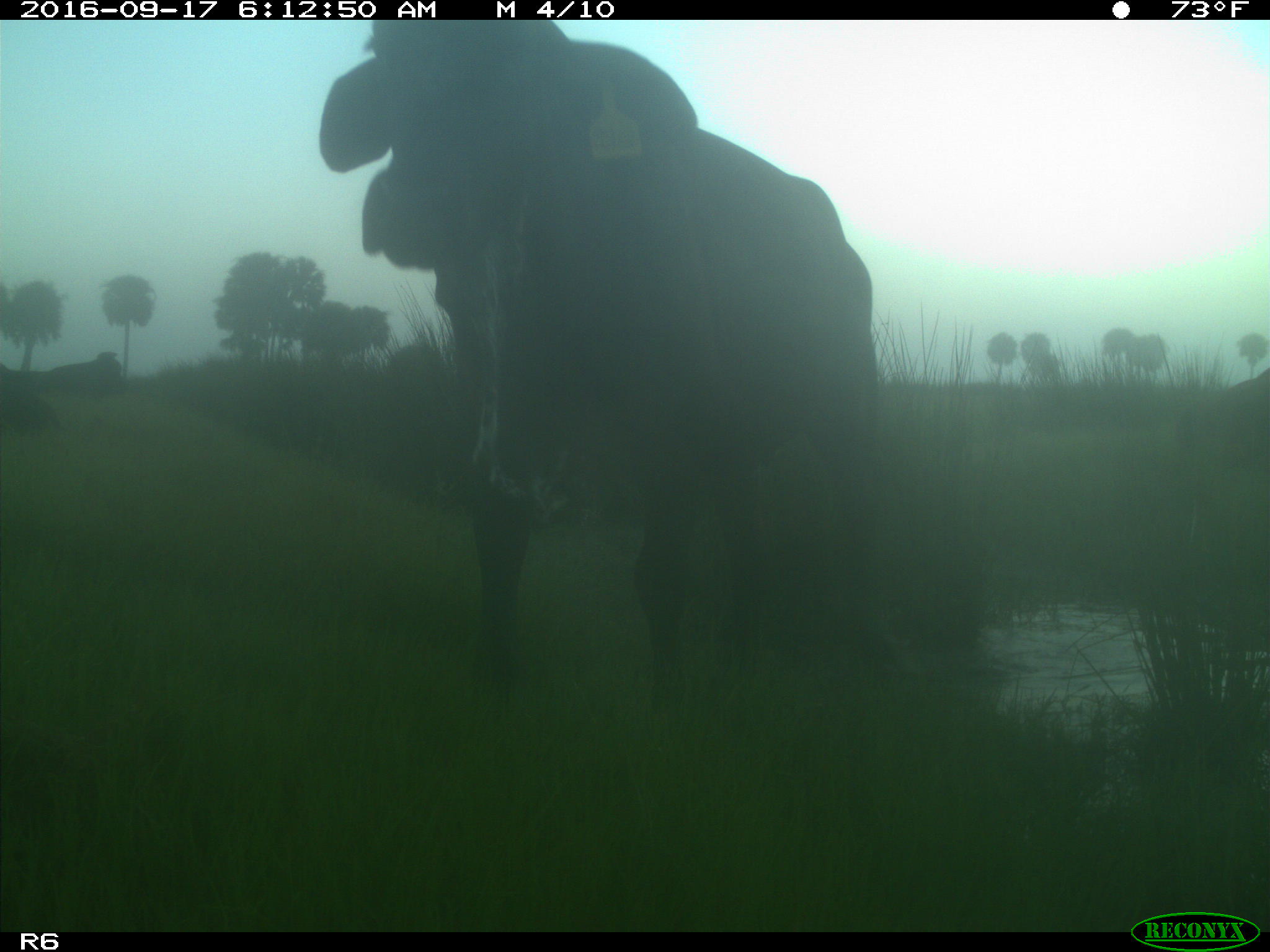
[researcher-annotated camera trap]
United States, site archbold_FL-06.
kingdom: Animalia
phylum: Chordata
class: Mammalia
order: Artiodactyla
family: Bovidae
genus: Bos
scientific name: Bos taurus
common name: domestic cow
Bos taurus (domestic cow).